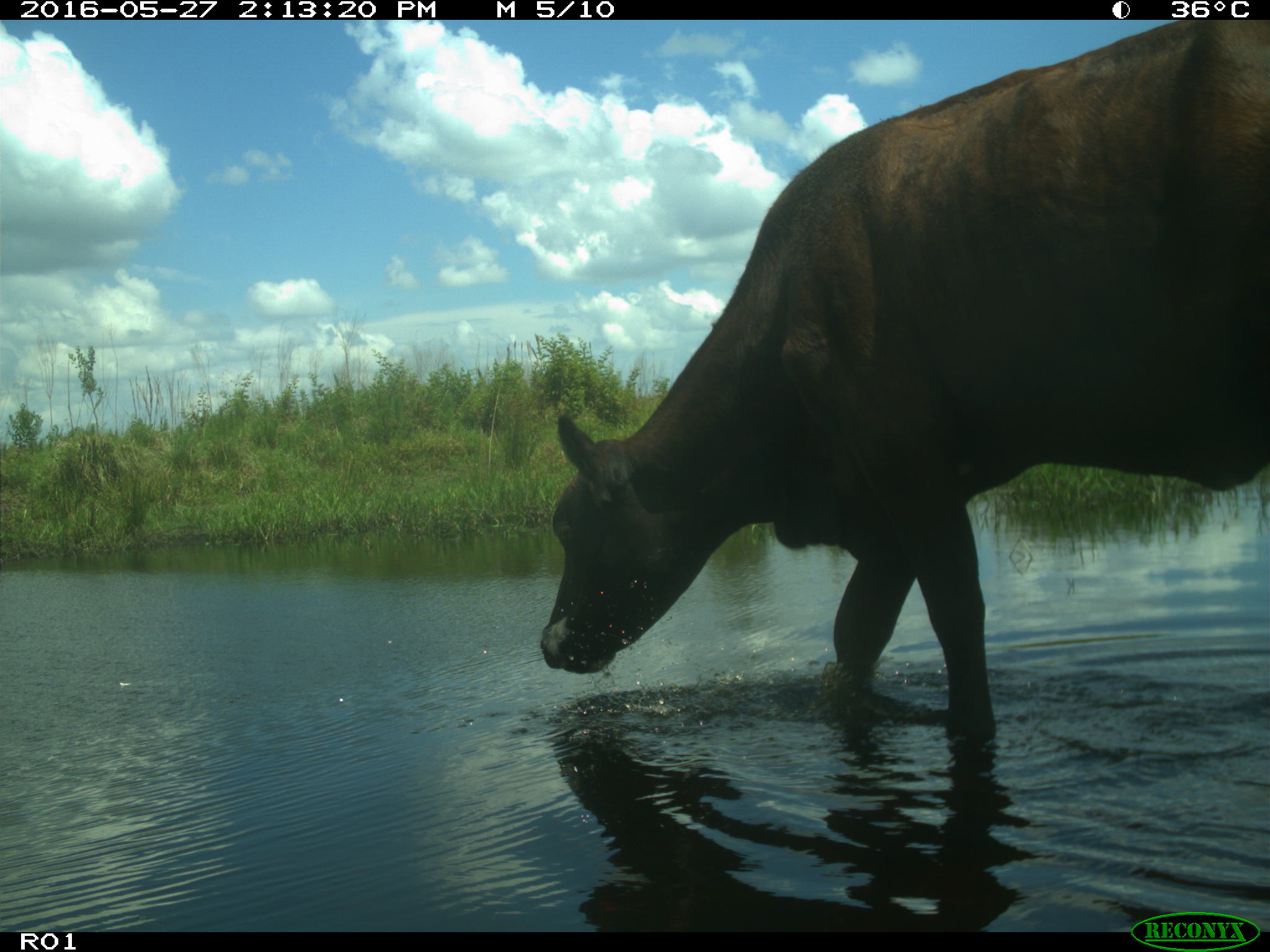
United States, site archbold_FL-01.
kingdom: Animalia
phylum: Chordata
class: Mammalia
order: Artiodactyla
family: Bovidae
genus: Bos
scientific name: Bos taurus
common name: domestic cow